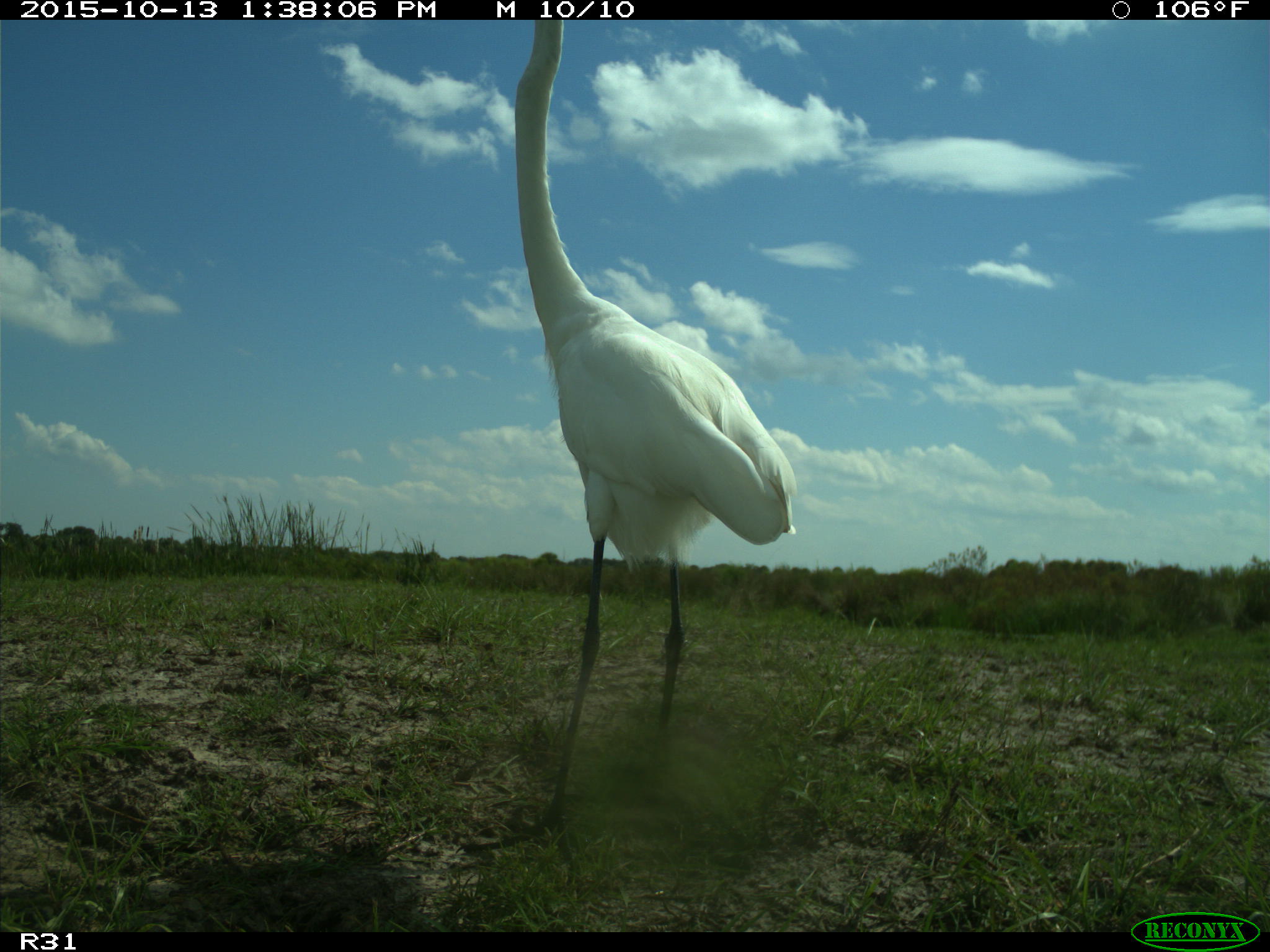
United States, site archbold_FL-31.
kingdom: Animalia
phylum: Chordata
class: Aves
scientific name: Aves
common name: birds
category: unidentified bird